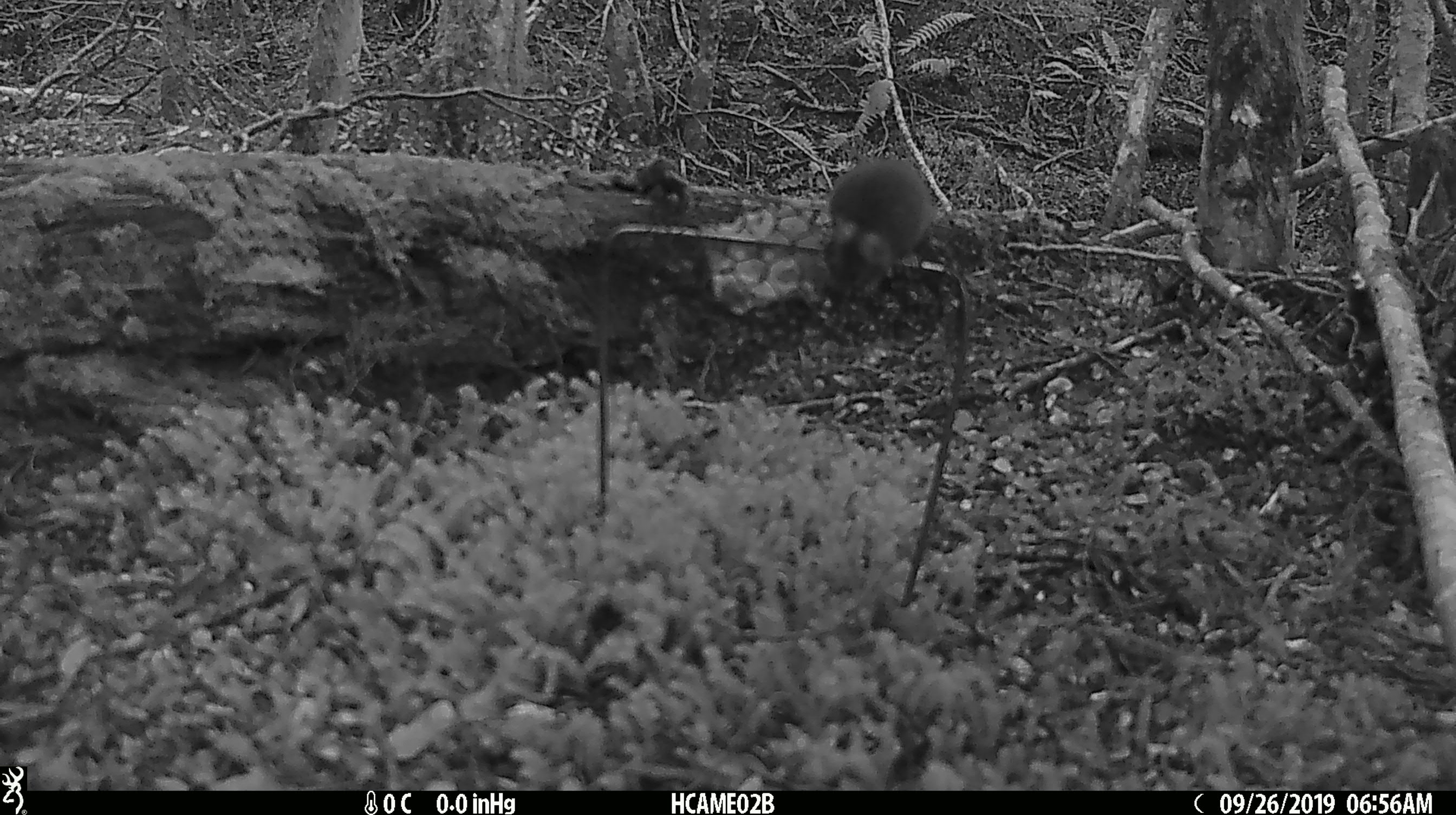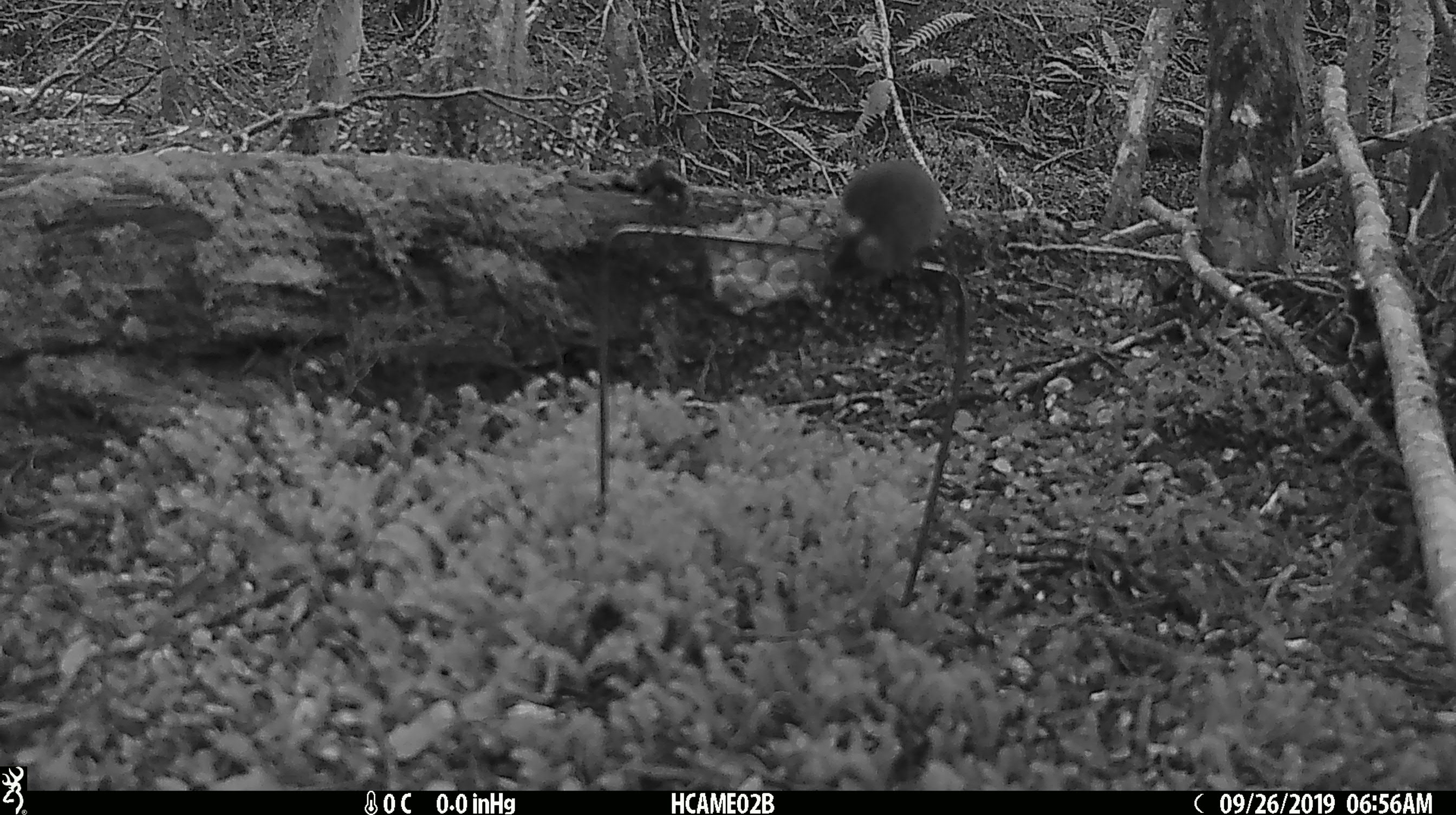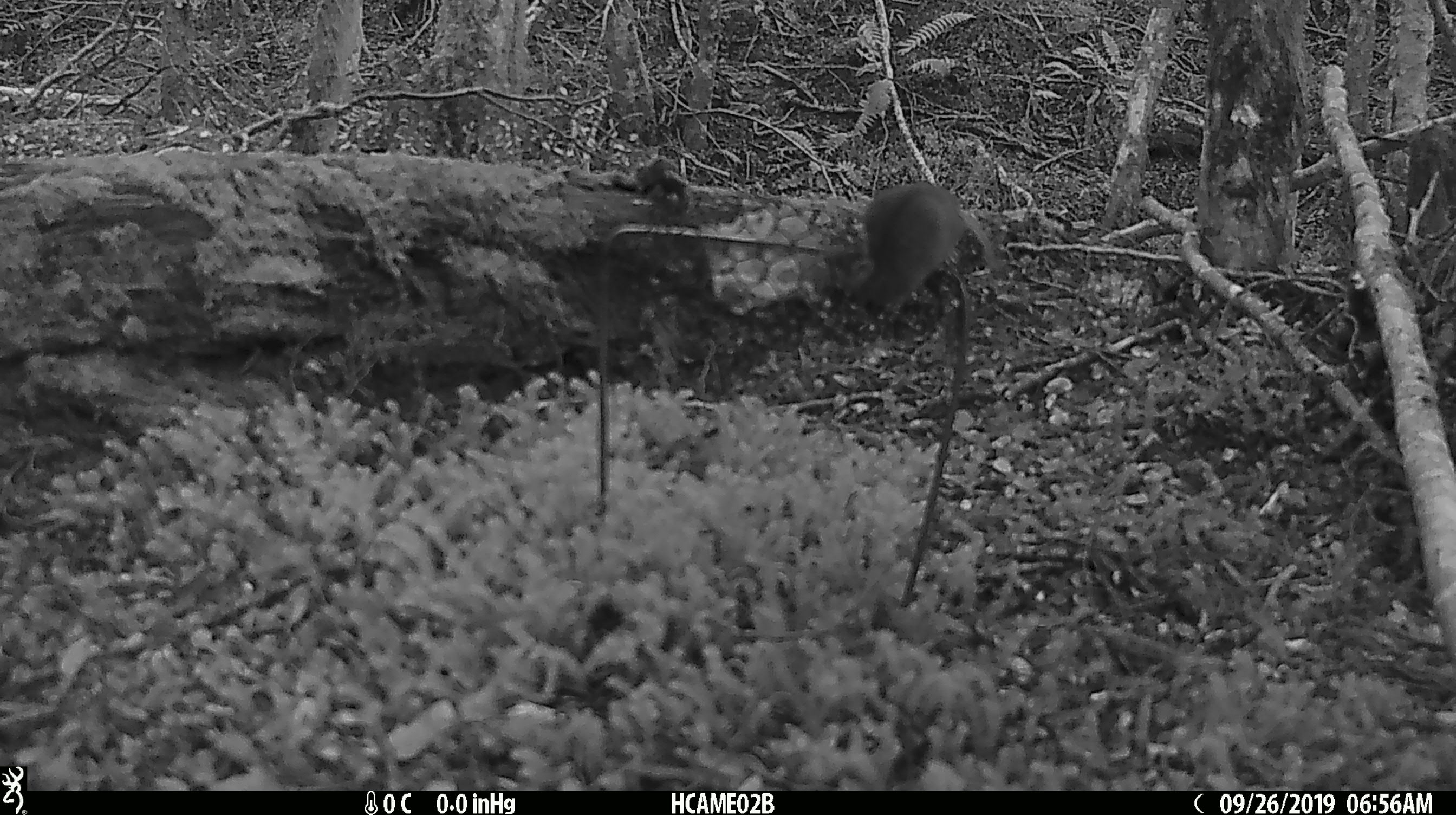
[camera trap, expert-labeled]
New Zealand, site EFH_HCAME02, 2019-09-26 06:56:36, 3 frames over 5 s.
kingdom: Animalia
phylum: Chordata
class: Mammalia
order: Rodentia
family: Muridae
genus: Mus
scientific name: Mus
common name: mouse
Mouse (Mus).